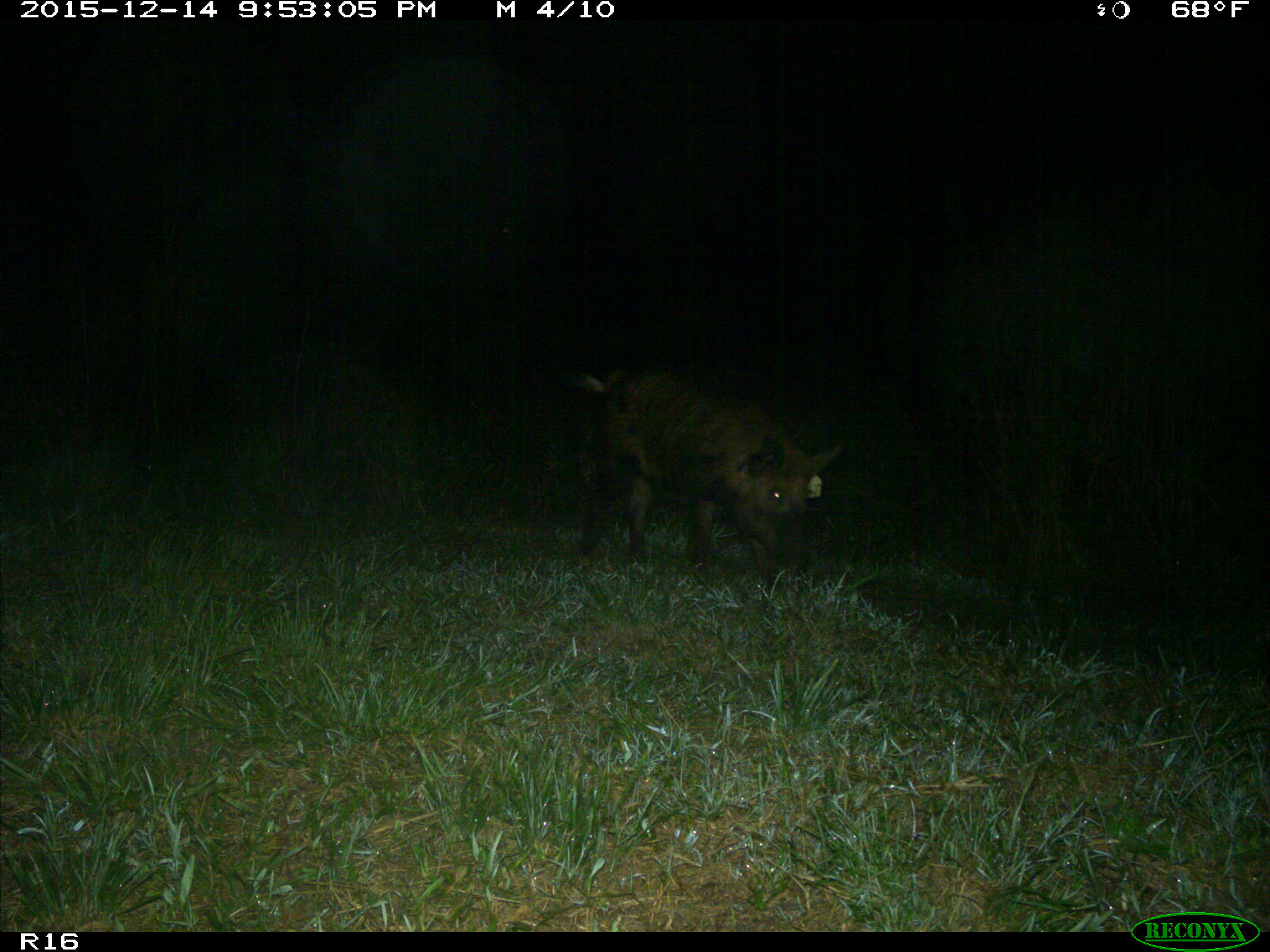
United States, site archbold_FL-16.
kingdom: Animalia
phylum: Chordata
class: Mammalia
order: Artiodactyla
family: Suidae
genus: Sus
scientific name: Sus scrofa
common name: wild boar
Sus scrofa (wild boar).